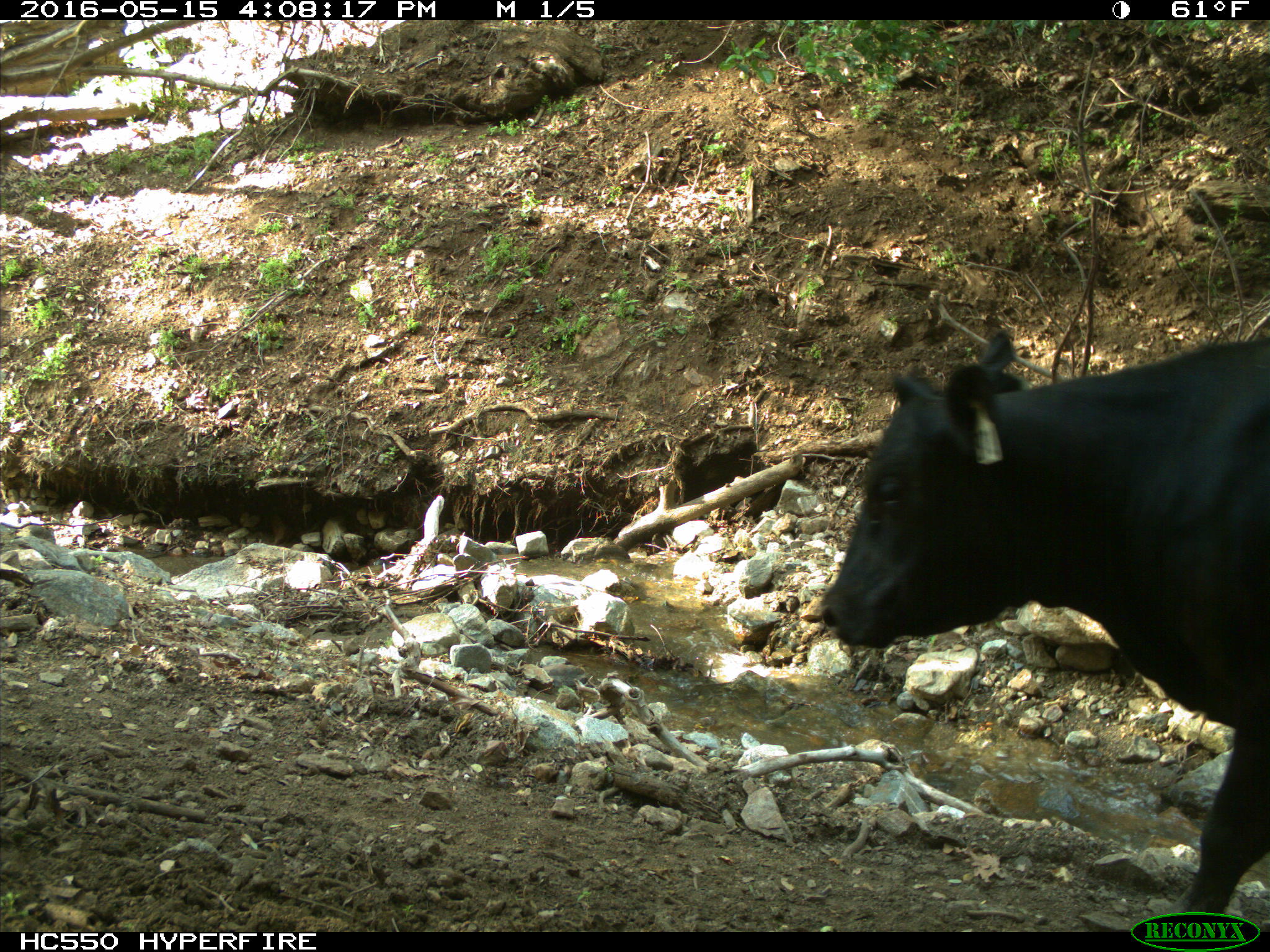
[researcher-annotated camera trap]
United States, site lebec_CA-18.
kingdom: Animalia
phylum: Chordata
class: Mammalia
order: Artiodactyla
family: Bovidae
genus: Bos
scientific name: Bos taurus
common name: domestic cow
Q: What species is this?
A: Bos taurus (domestic cow).